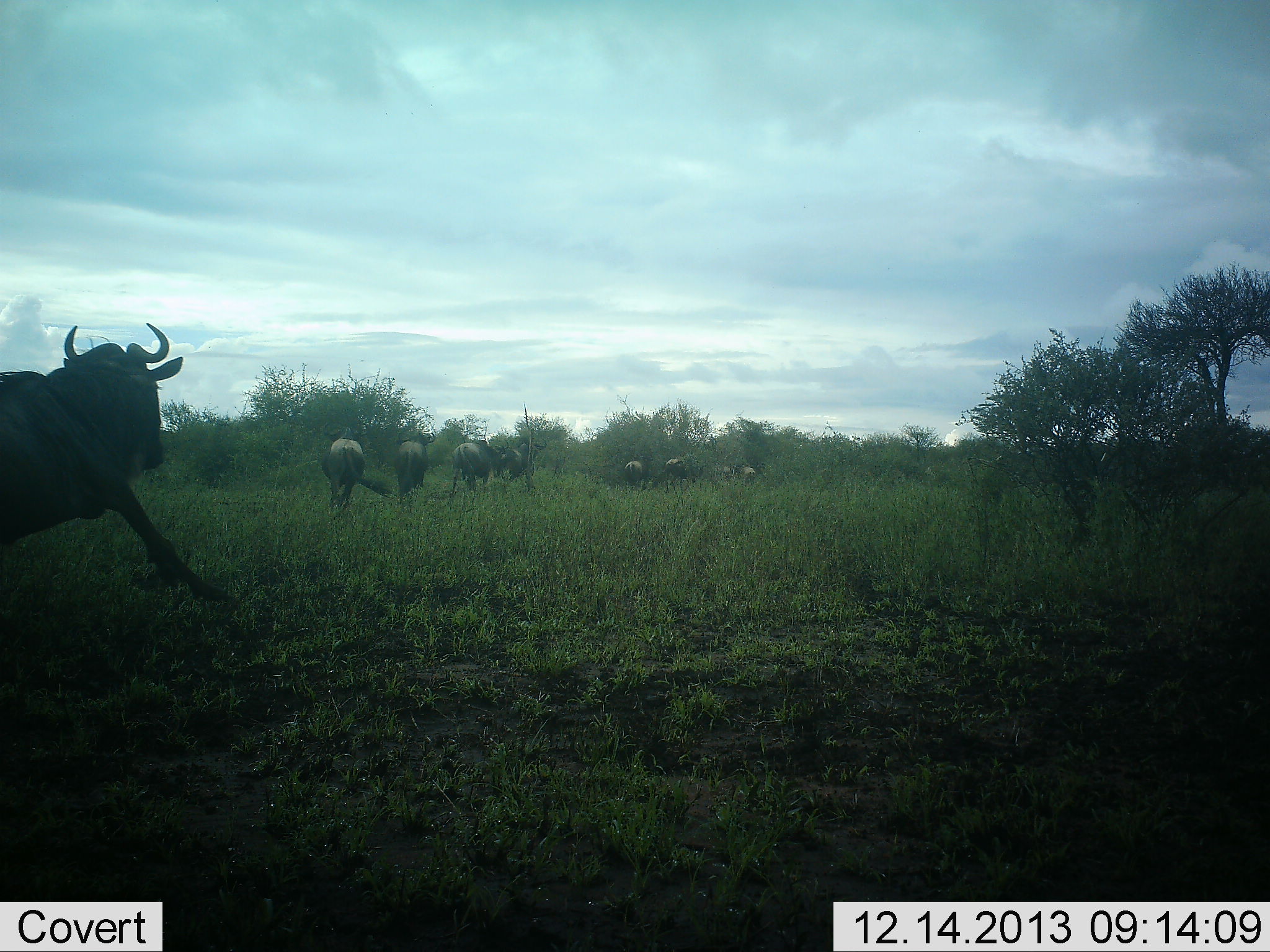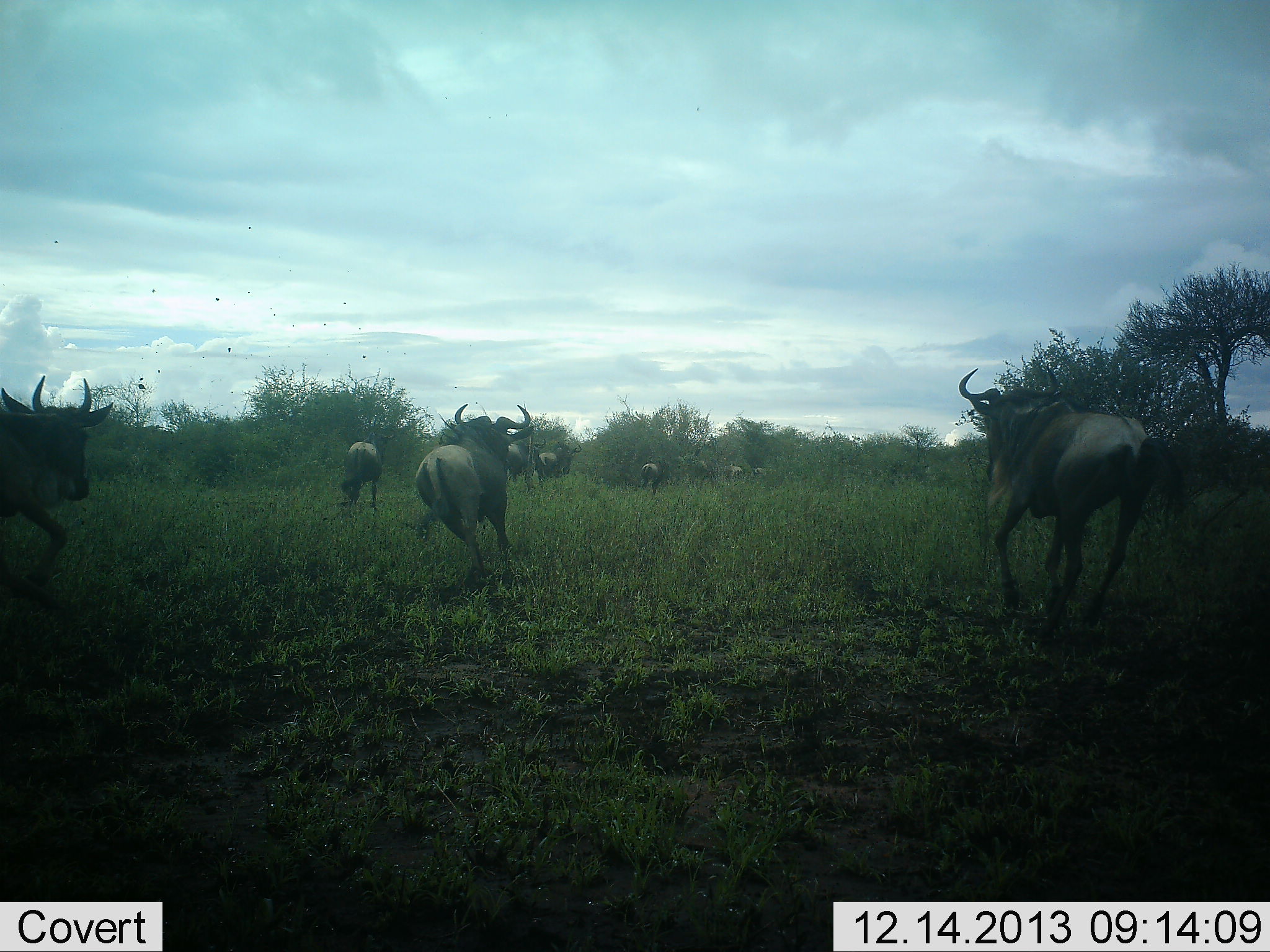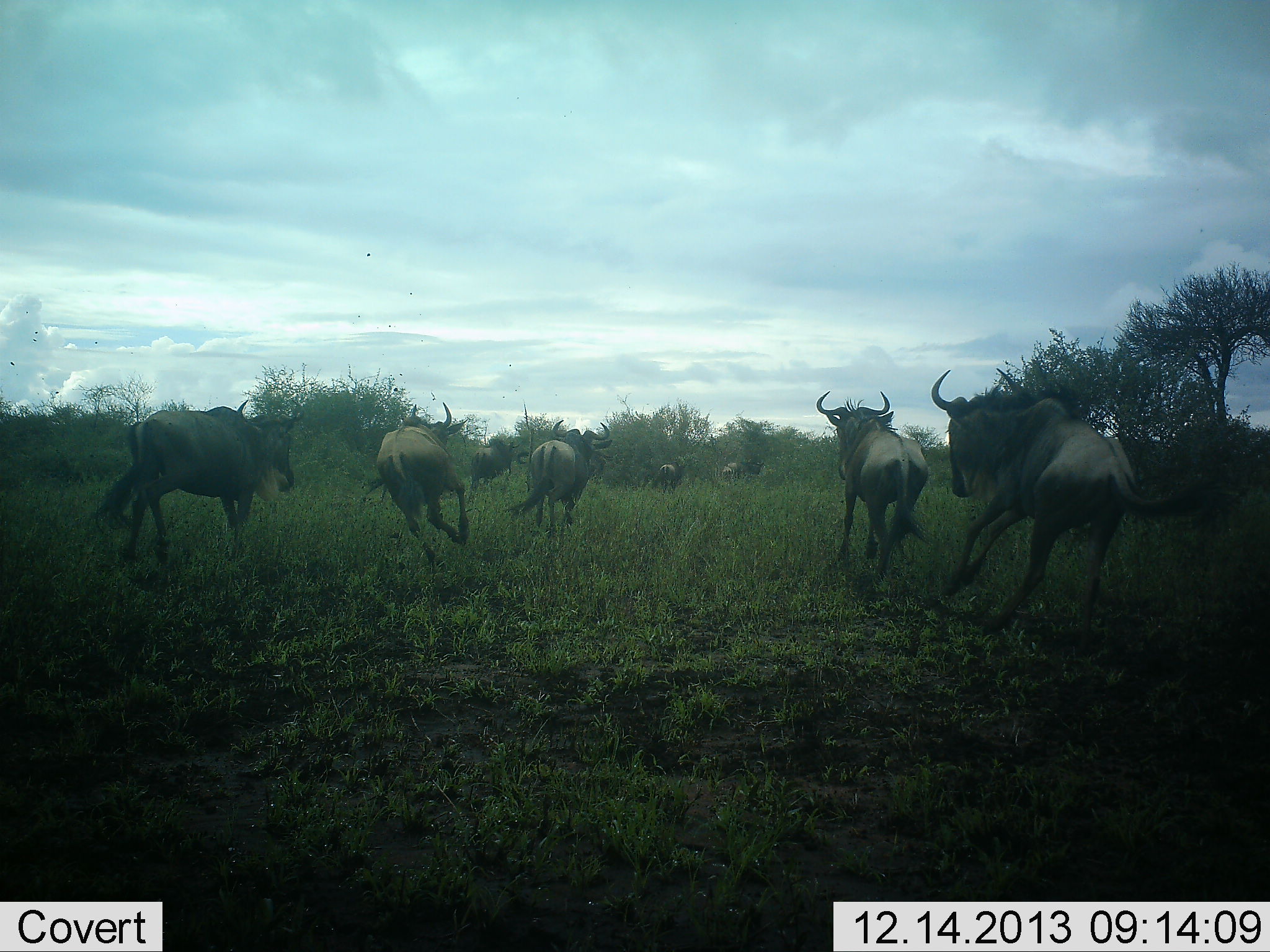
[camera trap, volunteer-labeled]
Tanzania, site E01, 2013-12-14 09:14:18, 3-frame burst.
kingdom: Animalia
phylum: Chordata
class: Mammalia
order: Artiodactyla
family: Bovidae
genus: Connochaetes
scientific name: Connochaetes taurinus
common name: blue wildebeest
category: wildebeest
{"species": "wildebeest (blue wildebeest) (Connochaetes taurinus)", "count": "11-50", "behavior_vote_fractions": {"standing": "0%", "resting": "0%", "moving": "100%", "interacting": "0%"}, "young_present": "0%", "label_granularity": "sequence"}